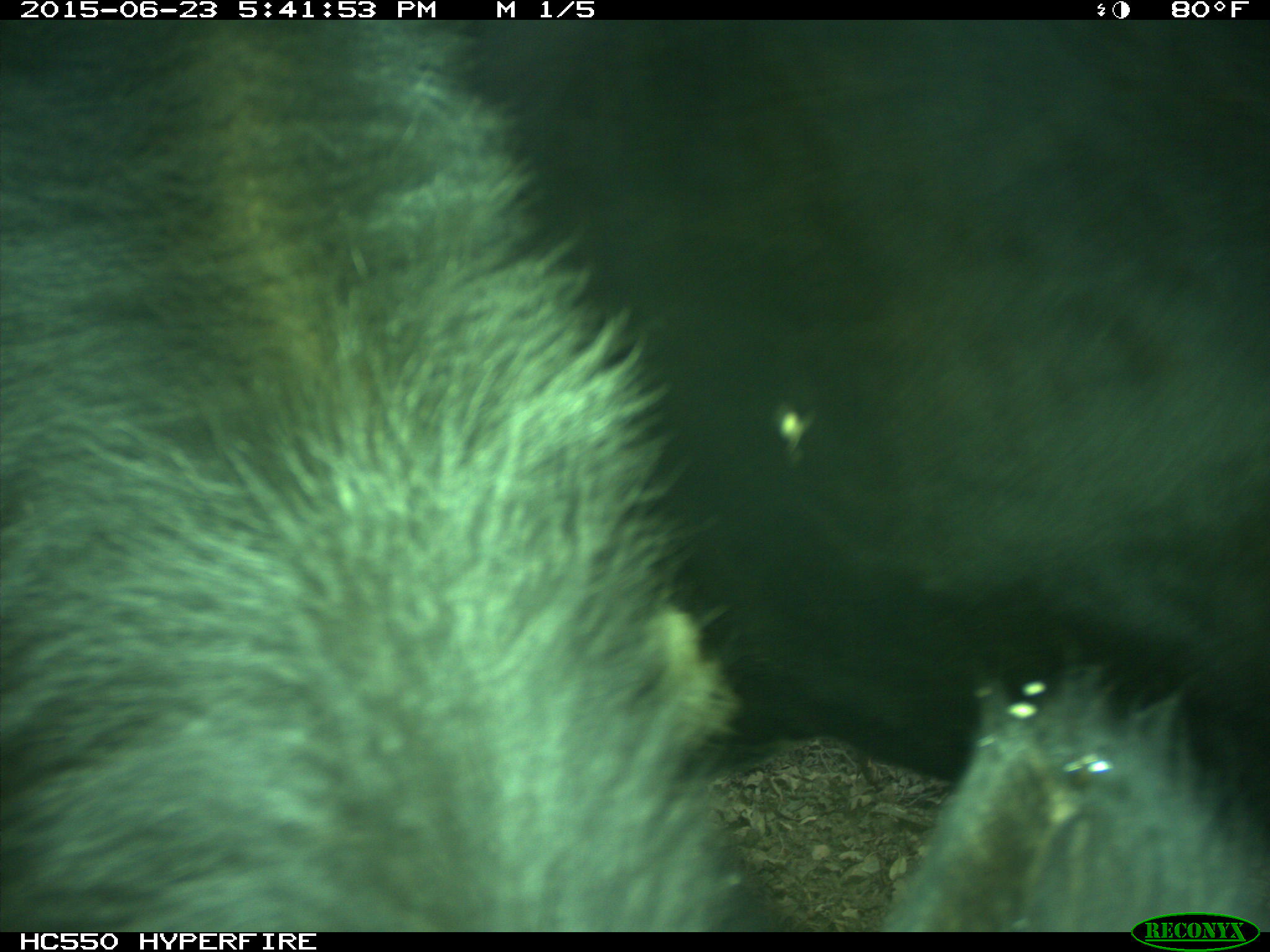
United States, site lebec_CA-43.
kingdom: Animalia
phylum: Chordata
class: Mammalia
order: Artiodactyla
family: Bovidae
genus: Bos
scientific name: Bos taurus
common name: domestic cow